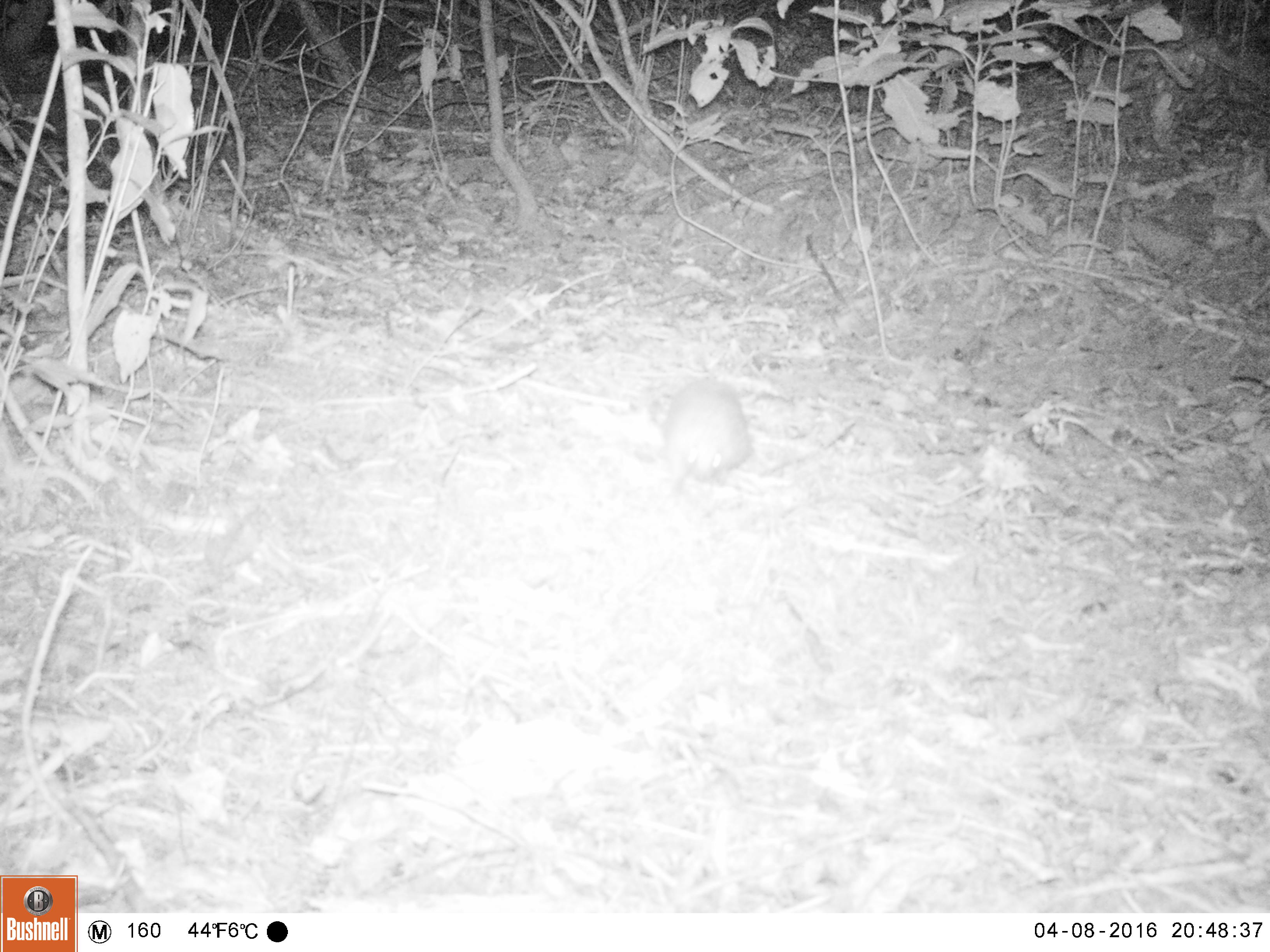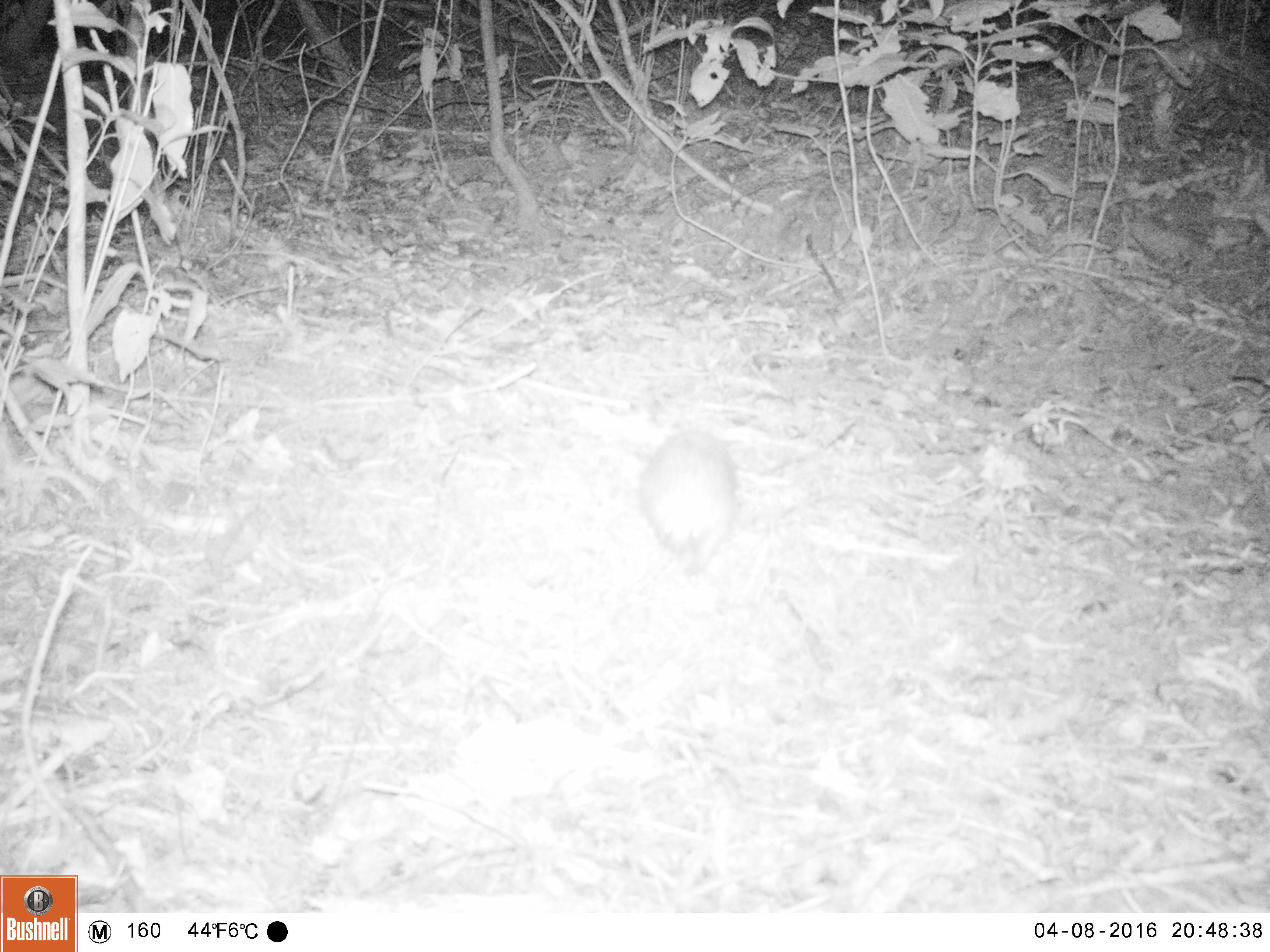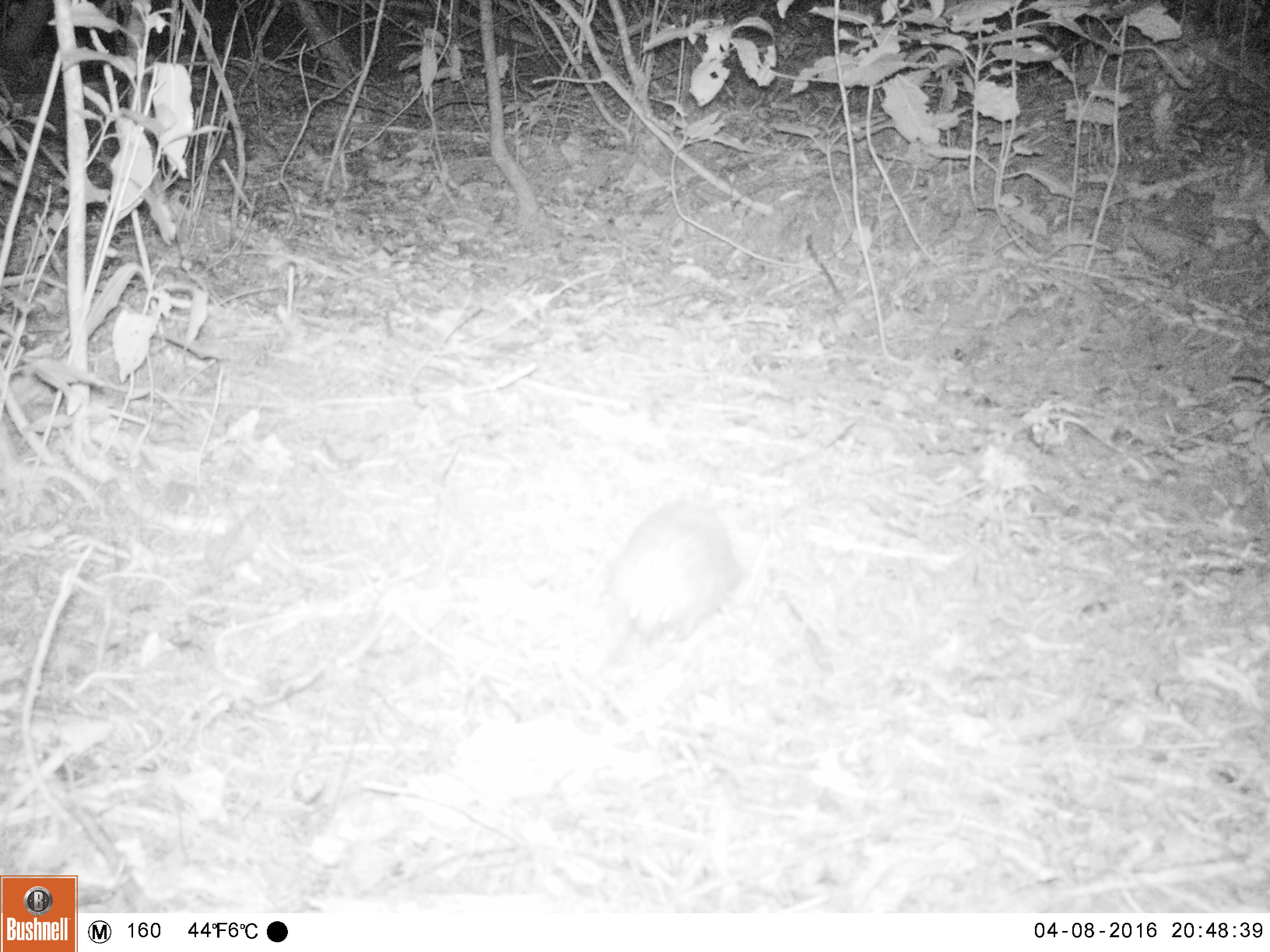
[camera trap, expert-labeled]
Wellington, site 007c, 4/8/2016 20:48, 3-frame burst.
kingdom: Animalia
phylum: Chordata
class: Mammalia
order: Eulipotyphla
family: Erinaceidae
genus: Erinaceus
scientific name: Erinaceus europaeus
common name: hedgehog